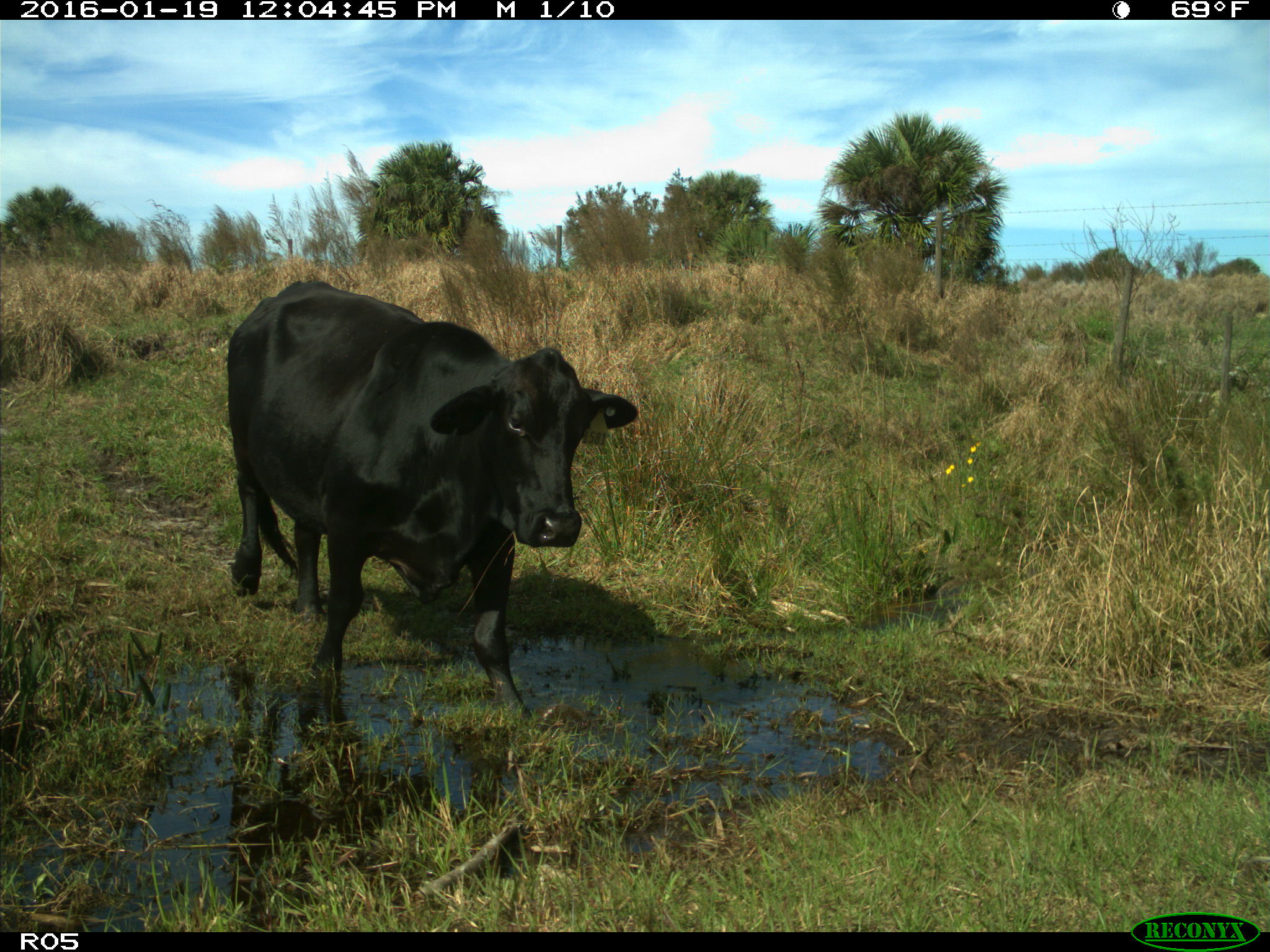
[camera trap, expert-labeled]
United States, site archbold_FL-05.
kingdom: Animalia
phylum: Chordata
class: Mammalia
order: Artiodactyla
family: Bovidae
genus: Bos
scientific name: Bos taurus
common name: domestic cow